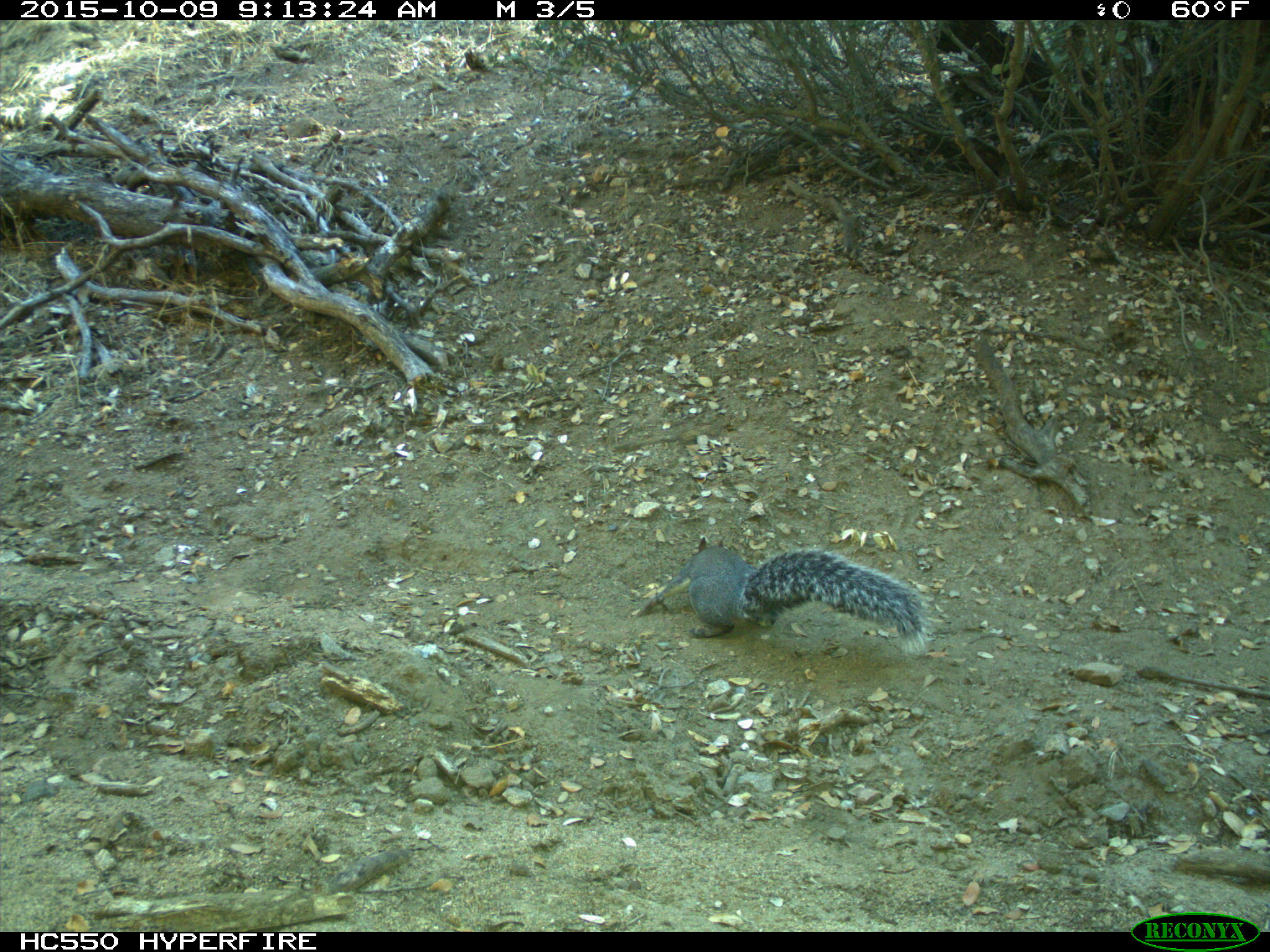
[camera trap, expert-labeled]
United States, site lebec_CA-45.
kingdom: Animalia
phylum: Chordata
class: Mammalia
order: Rodentia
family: Sciuridae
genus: Sciurus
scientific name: Sciurus carolinensis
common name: eastern gray squirrel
Sciurus carolinensis (eastern gray squirrel).